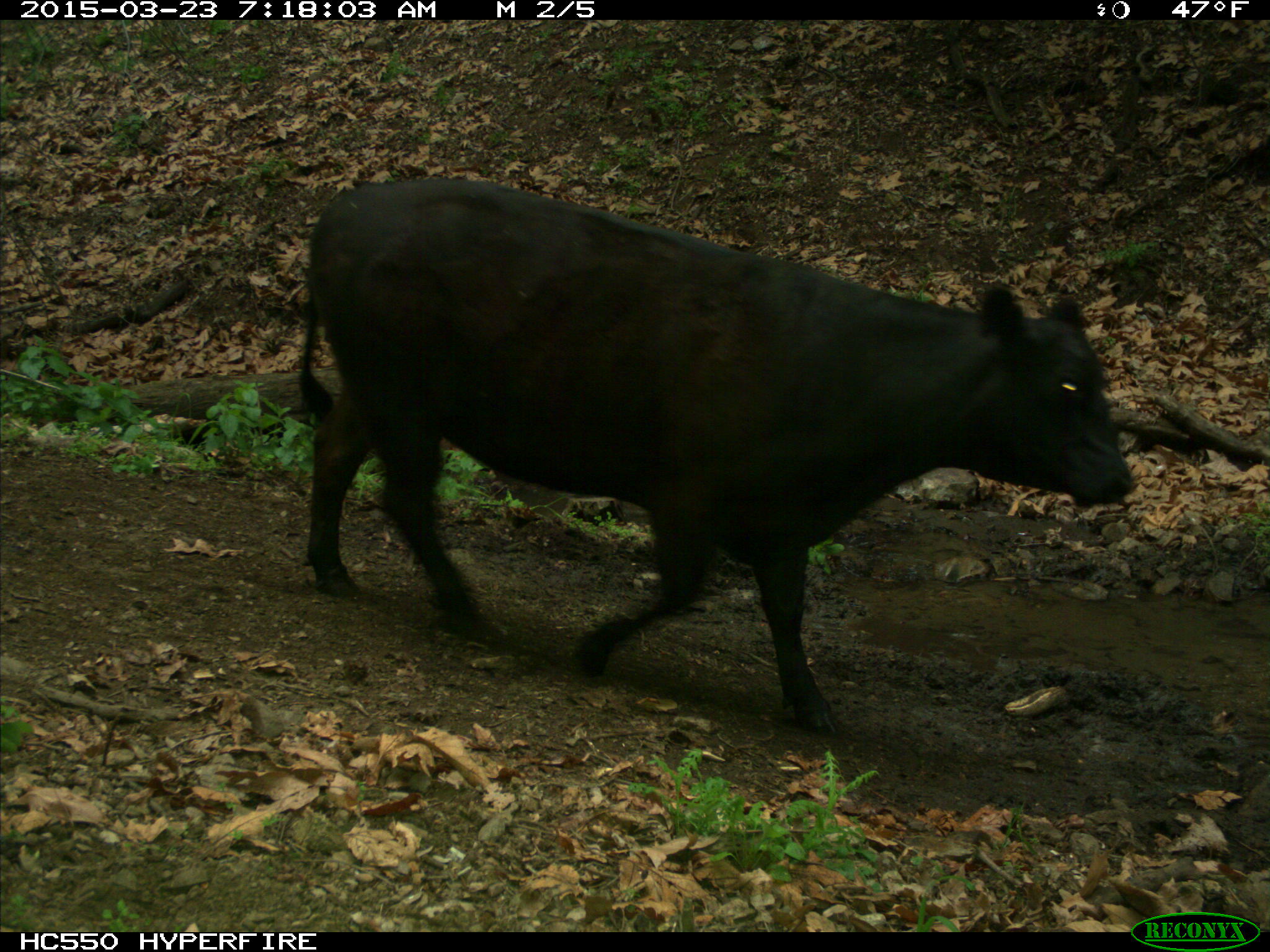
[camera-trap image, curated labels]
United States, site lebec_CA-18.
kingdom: Animalia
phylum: Chordata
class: Mammalia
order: Artiodactyla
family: Bovidae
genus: Bos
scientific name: Bos taurus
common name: domestic cow